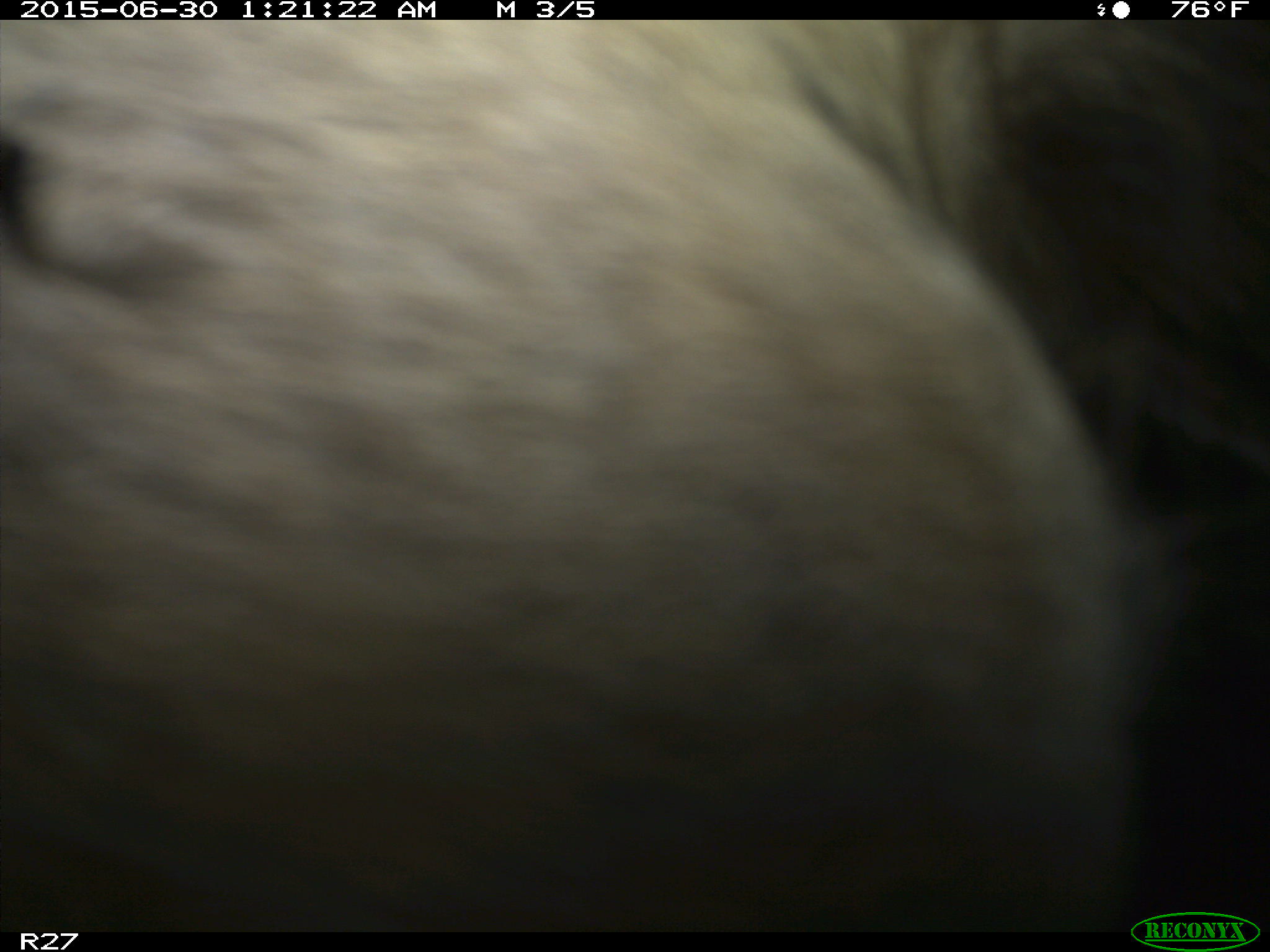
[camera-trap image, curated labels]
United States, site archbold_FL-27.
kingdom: Animalia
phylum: Chordata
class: Mammalia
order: Artiodactyla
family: Bovidae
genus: Bos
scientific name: Bos taurus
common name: domestic cow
Bos taurus (domestic cow).